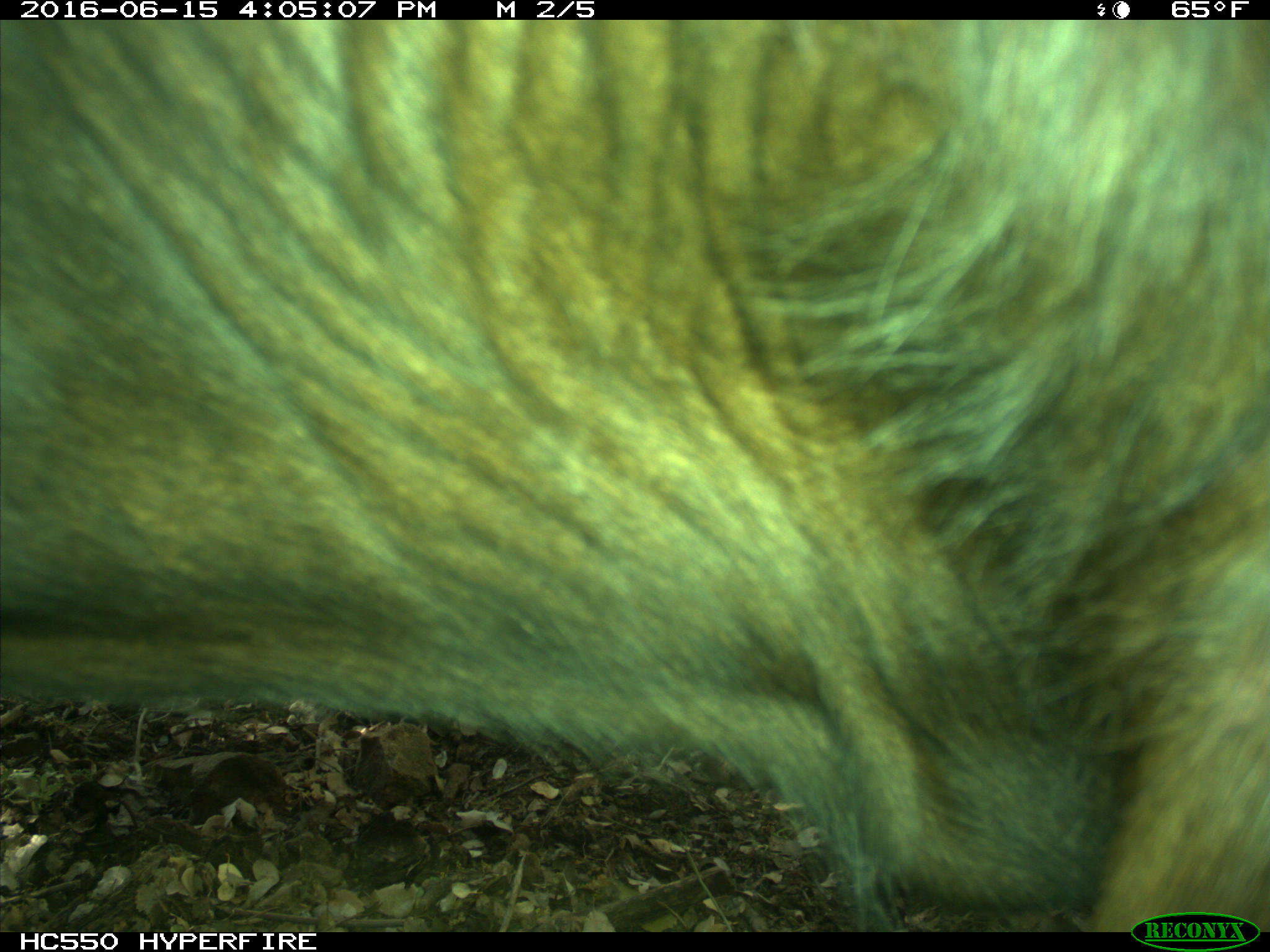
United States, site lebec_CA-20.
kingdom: Animalia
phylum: Chordata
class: Mammalia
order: Artiodactyla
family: Bovidae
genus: Bos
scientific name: Bos taurus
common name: domestic cow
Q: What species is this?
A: Bos taurus (domestic cow).